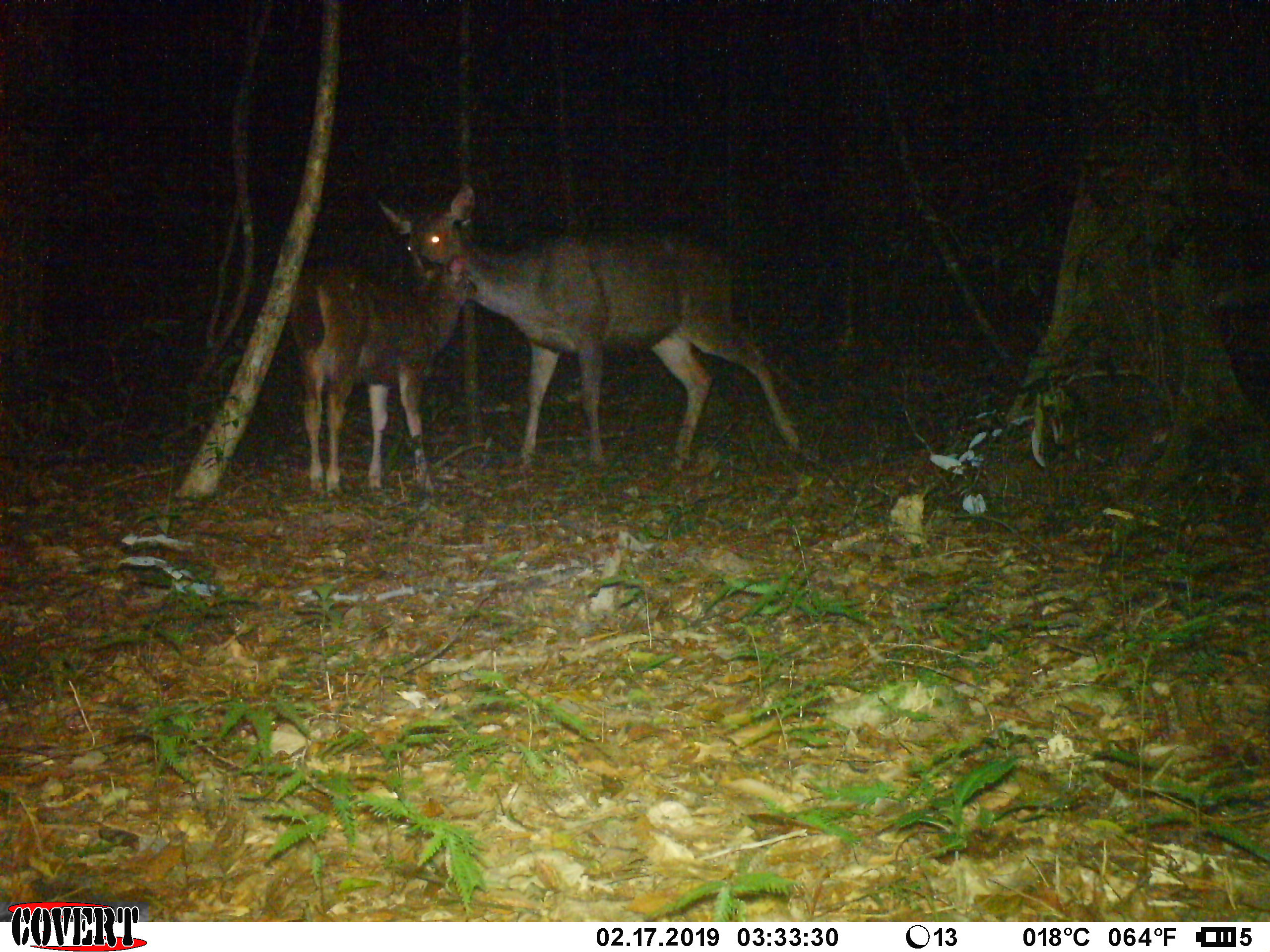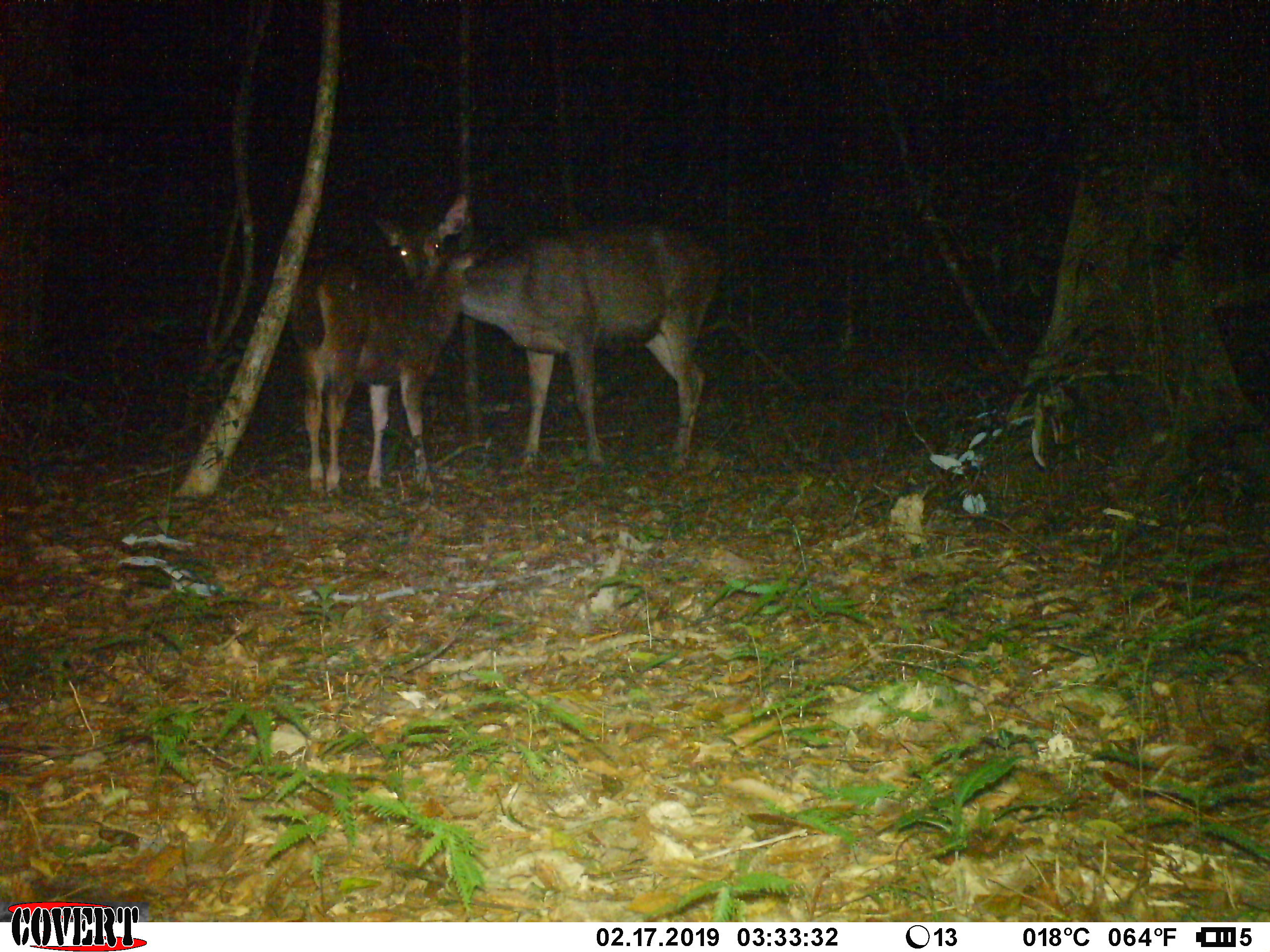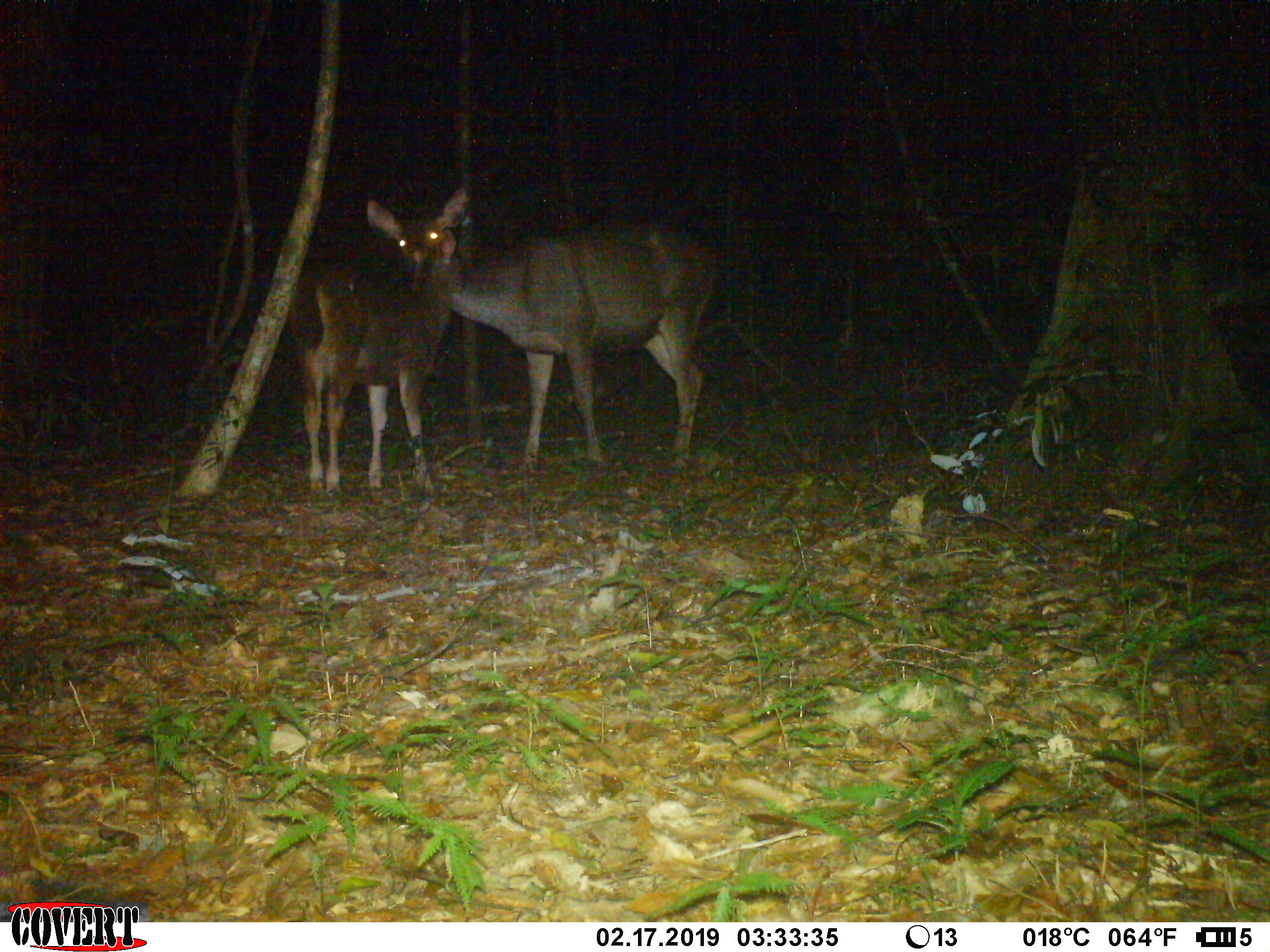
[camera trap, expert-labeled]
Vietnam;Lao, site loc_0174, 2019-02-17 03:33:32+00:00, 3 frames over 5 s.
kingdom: Animalia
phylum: Chordata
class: Mammalia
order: Artiodactyla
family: Cervidae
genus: Rusa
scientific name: Rusa unicolor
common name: sambar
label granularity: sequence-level